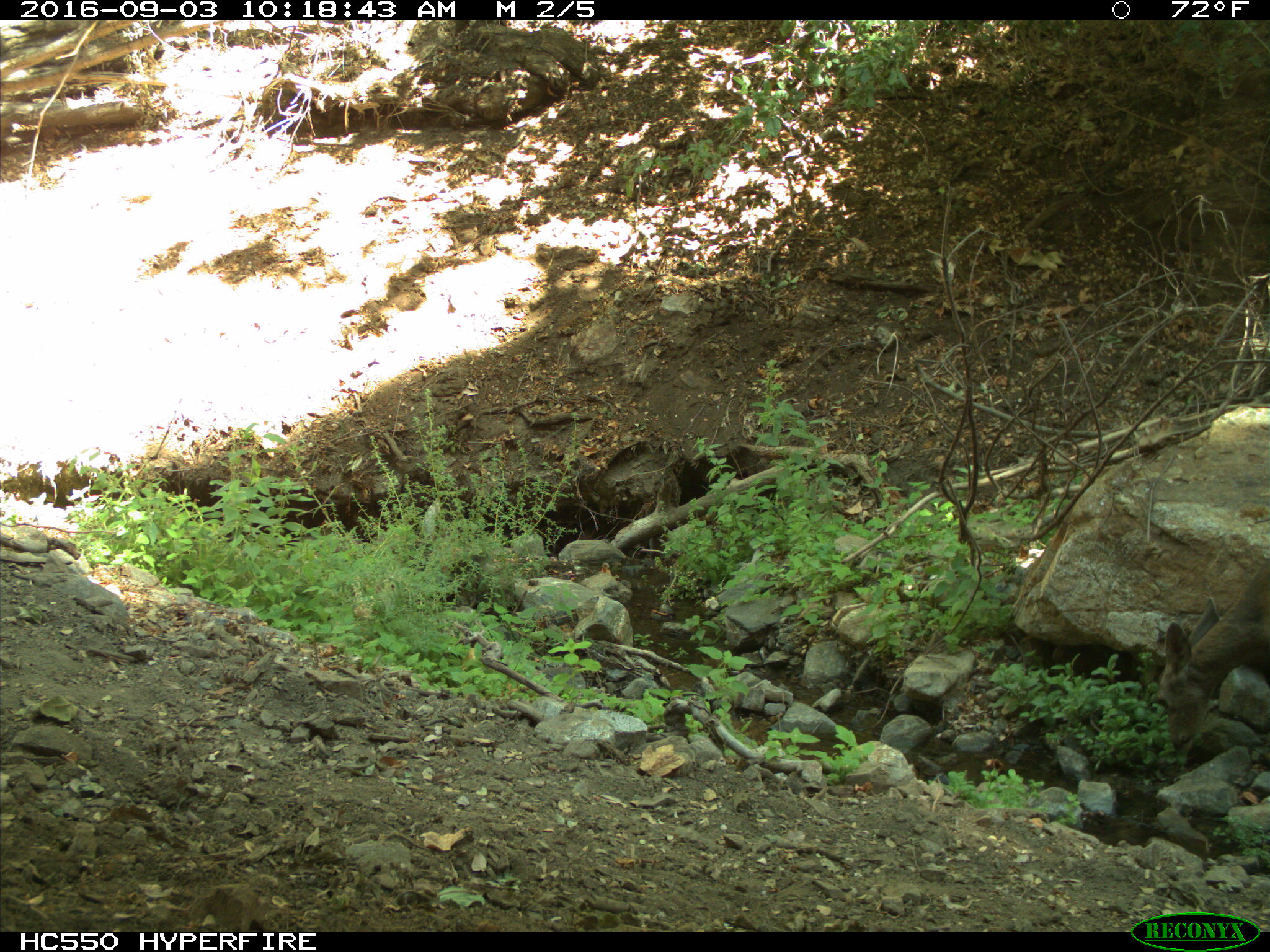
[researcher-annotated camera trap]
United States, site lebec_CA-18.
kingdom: Animalia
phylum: Chordata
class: Mammalia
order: Artiodactyla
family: Cervidae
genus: Odocoileus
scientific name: Odocoileus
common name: deer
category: unidentified deer